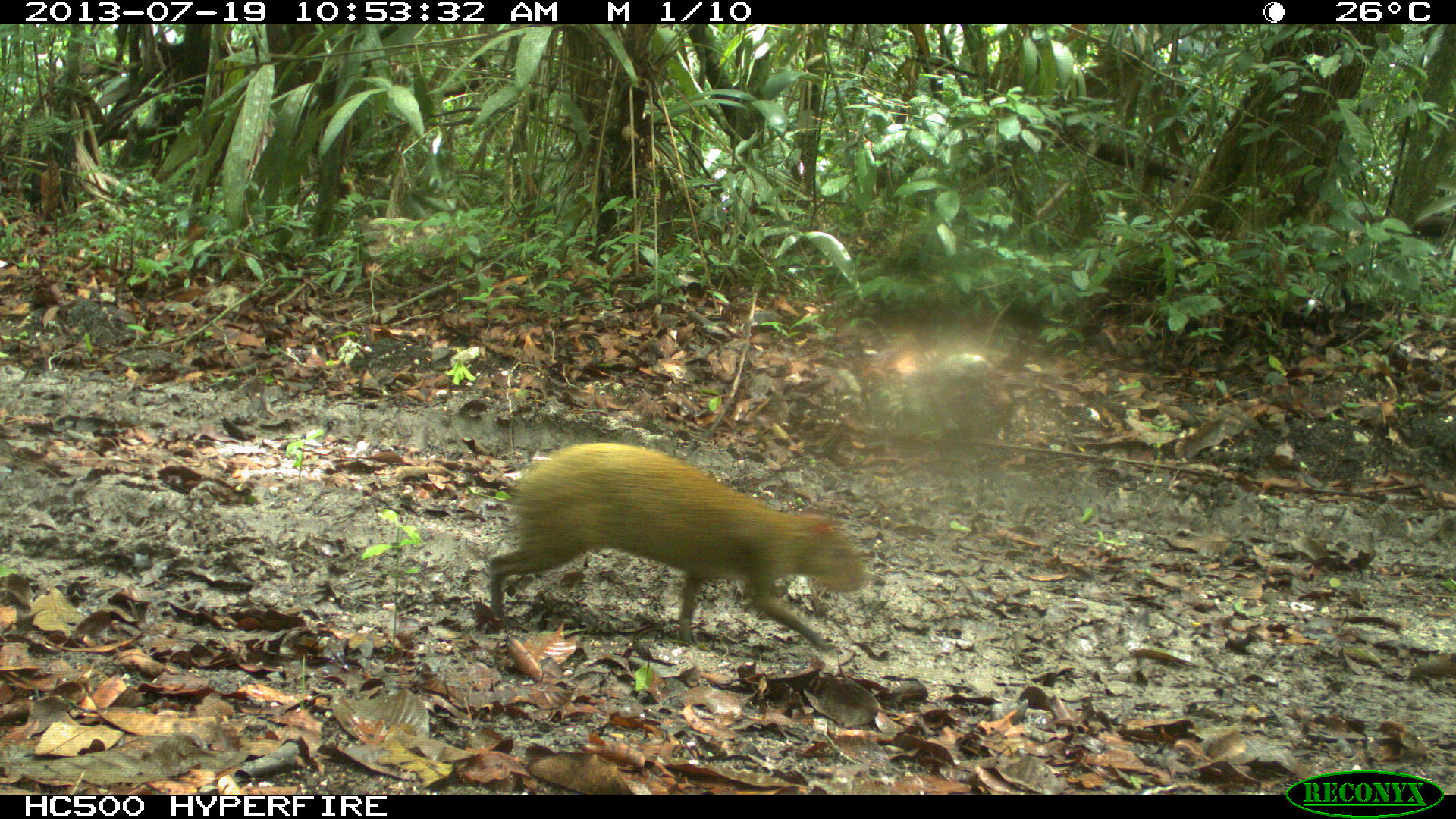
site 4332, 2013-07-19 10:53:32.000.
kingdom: Animalia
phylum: Chordata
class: Mammalia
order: Rodentia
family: Dasyproctidae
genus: Dasyprocta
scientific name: Dasyprocta punctata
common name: central american agouti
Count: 1.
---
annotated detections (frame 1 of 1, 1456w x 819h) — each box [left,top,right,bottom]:
dasyprocta punctata: [488,439,872,653]